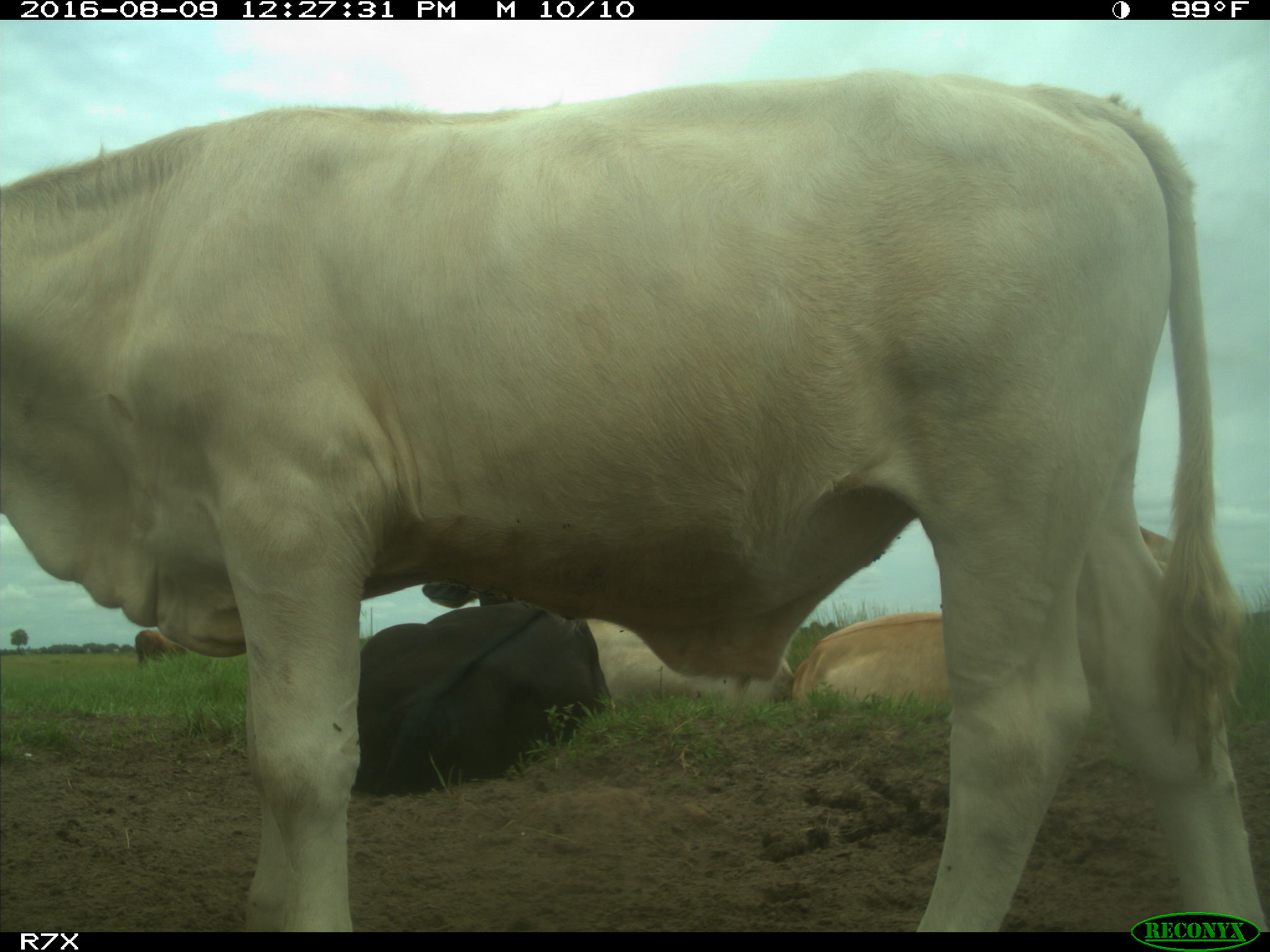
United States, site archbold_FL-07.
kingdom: Animalia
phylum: Chordata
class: Mammalia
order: Artiodactyla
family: Bovidae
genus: Bos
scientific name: Bos taurus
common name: domestic cow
Bos taurus (domestic cow).